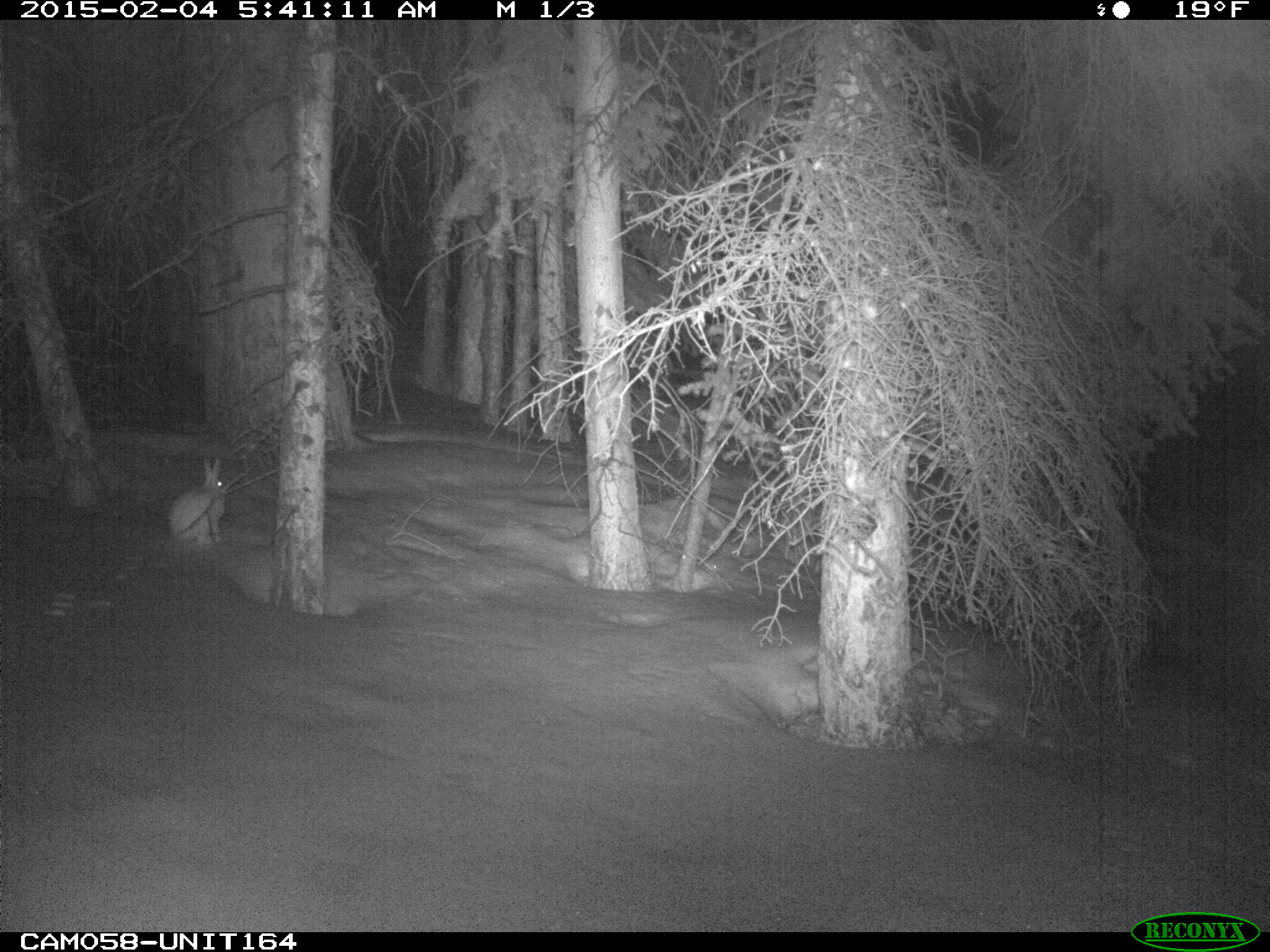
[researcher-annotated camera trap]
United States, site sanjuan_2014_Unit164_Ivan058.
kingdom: Animalia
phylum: Chordata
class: Mammalia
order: Lagomorpha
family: Leporidae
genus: Lepus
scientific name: Lepus americanus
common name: snowshoe hare